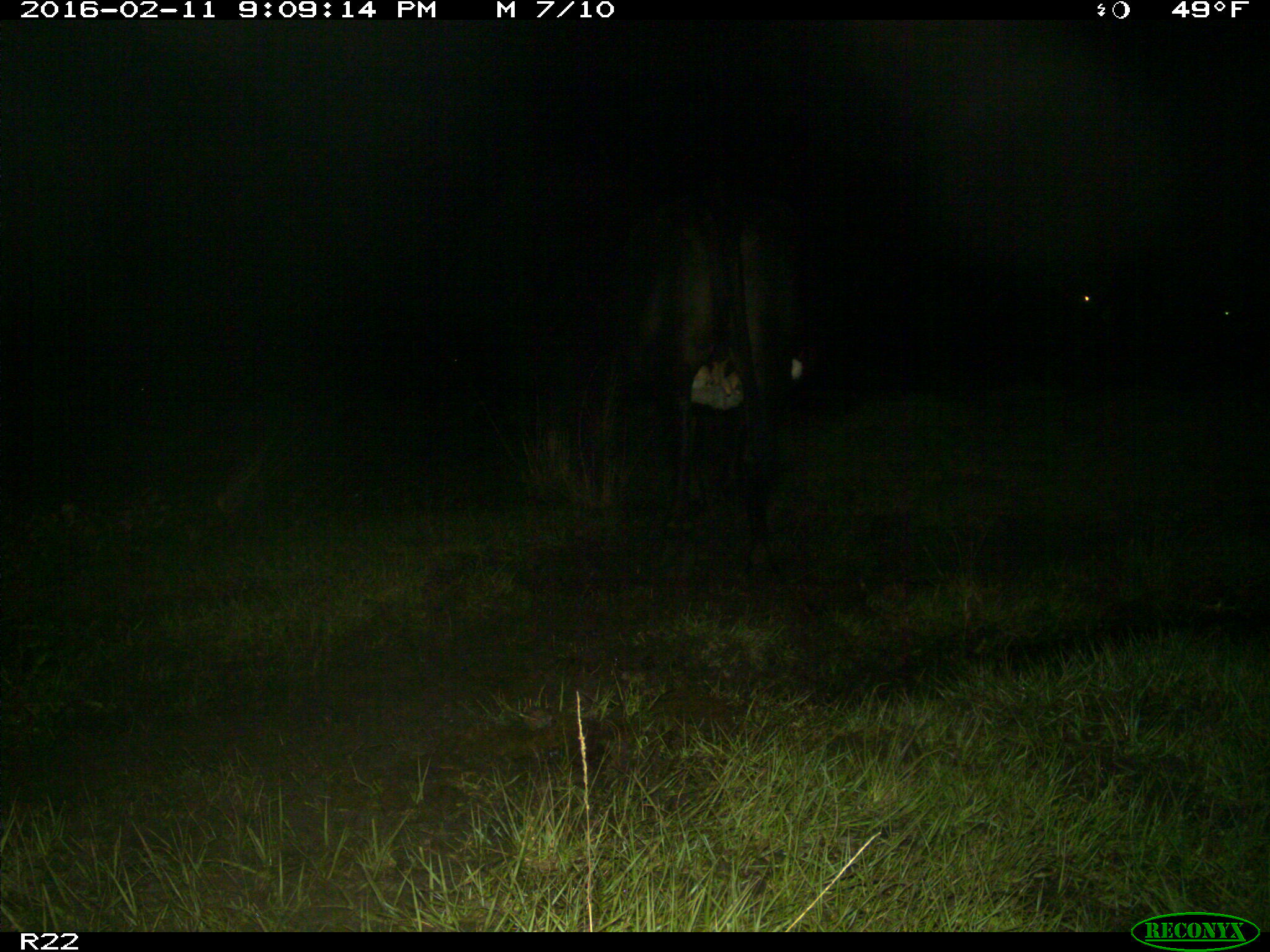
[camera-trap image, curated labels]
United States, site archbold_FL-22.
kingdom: Animalia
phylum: Chordata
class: Mammalia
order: Artiodactyla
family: Bovidae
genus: Bos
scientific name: Bos taurus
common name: domestic cow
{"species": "Bos taurus (domestic cow)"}